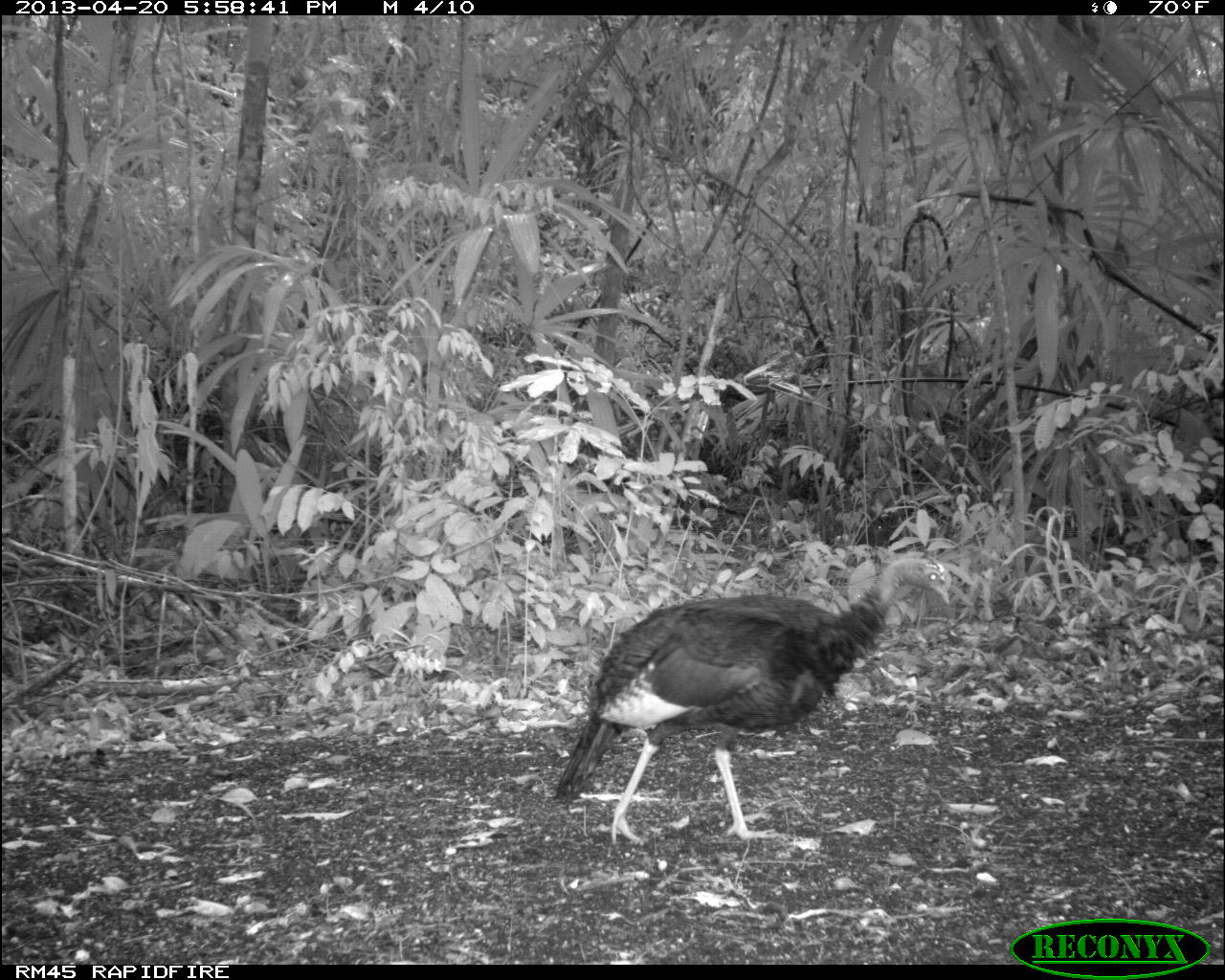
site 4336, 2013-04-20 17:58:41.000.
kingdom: Animalia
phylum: Chordata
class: Aves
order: Galliformes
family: Phasianidae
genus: Meleagris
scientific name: Meleagris ocellata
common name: ocellated turkey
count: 1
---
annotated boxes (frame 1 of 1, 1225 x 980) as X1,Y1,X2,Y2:
meleagris ocellata: 552,554,953,848